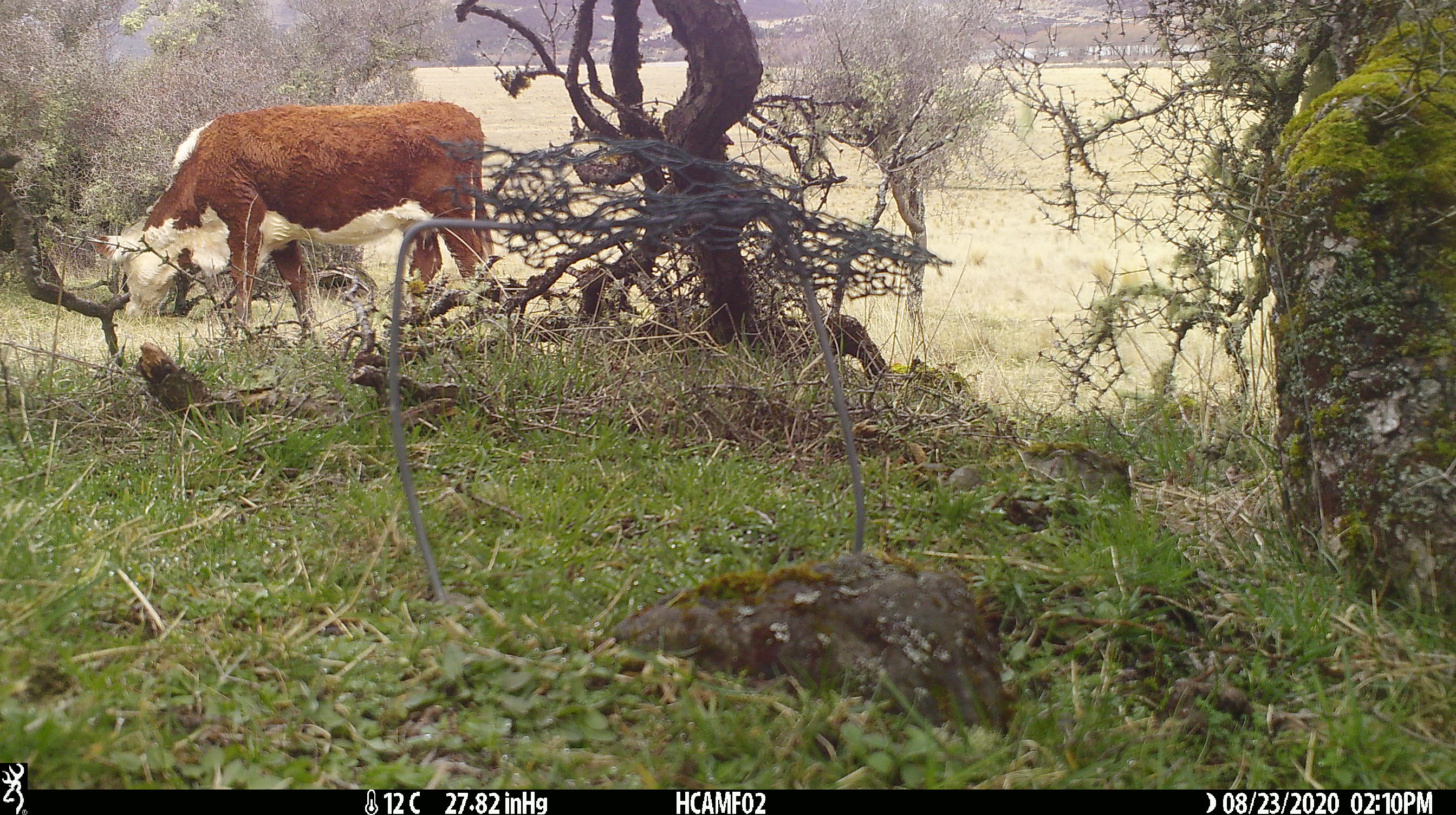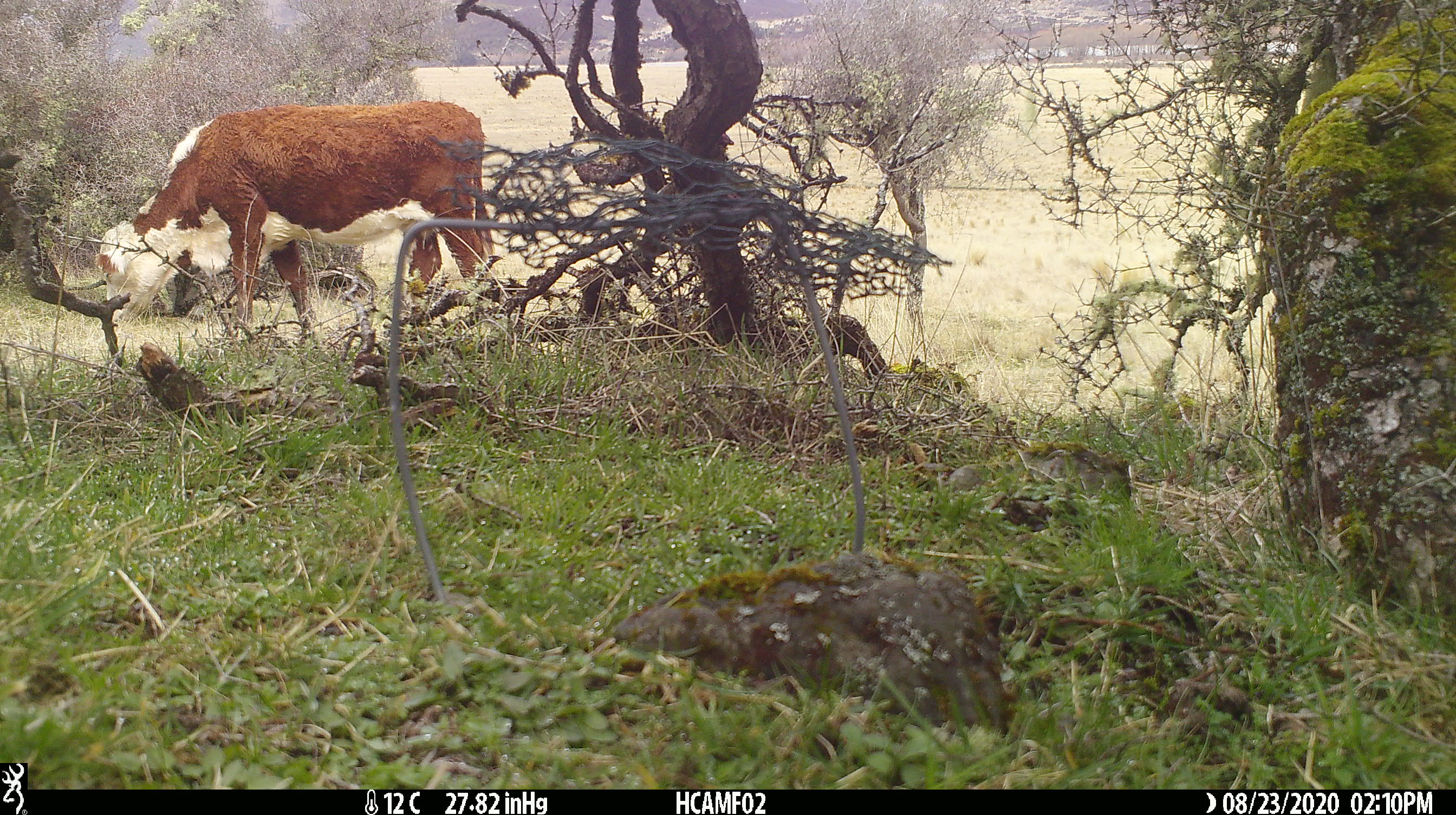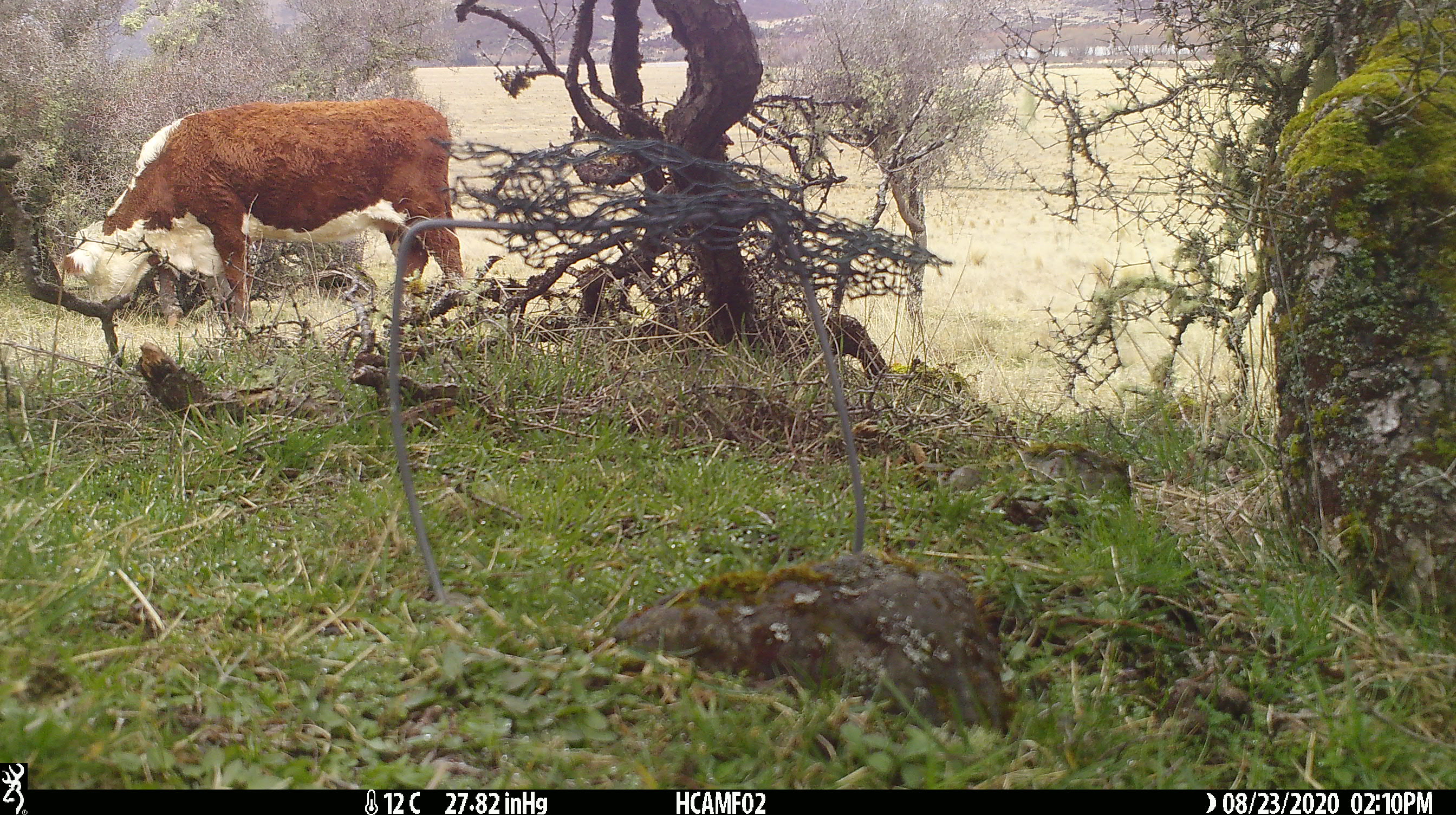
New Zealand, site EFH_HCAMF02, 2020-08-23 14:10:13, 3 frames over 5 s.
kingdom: Animalia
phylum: Chordata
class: Mammalia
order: Artiodactyla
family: Bovidae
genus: Bos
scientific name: Bos taurus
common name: domestic cow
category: cow